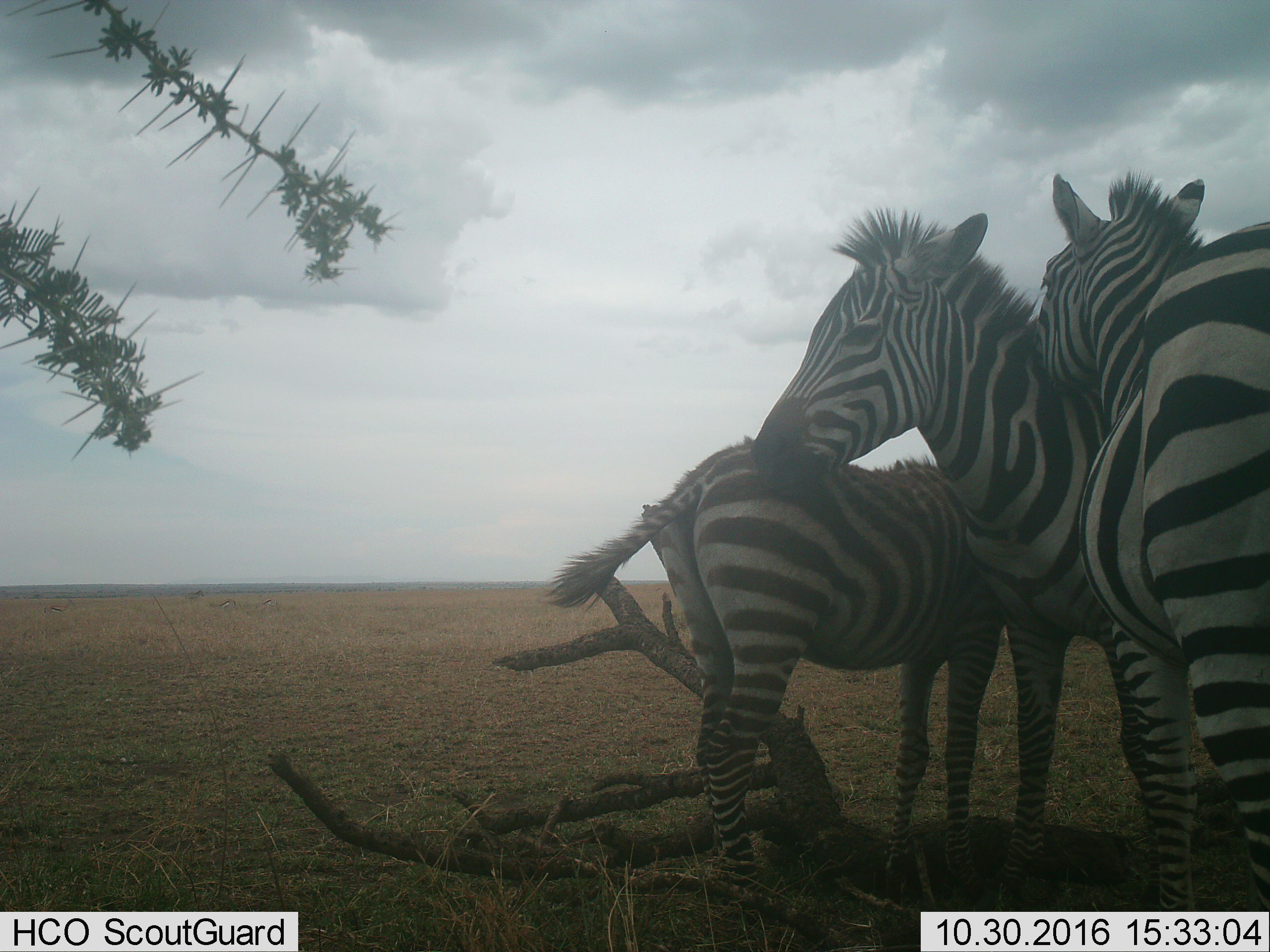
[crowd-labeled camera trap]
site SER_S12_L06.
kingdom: Animalia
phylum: Chordata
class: Mammalia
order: Perissodactyla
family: Equidae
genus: Equus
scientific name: Equus quagga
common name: plains zebra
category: zebraplains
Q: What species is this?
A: Zebraplains (plains zebra) (Equus quagga).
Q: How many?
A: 3.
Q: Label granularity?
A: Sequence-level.